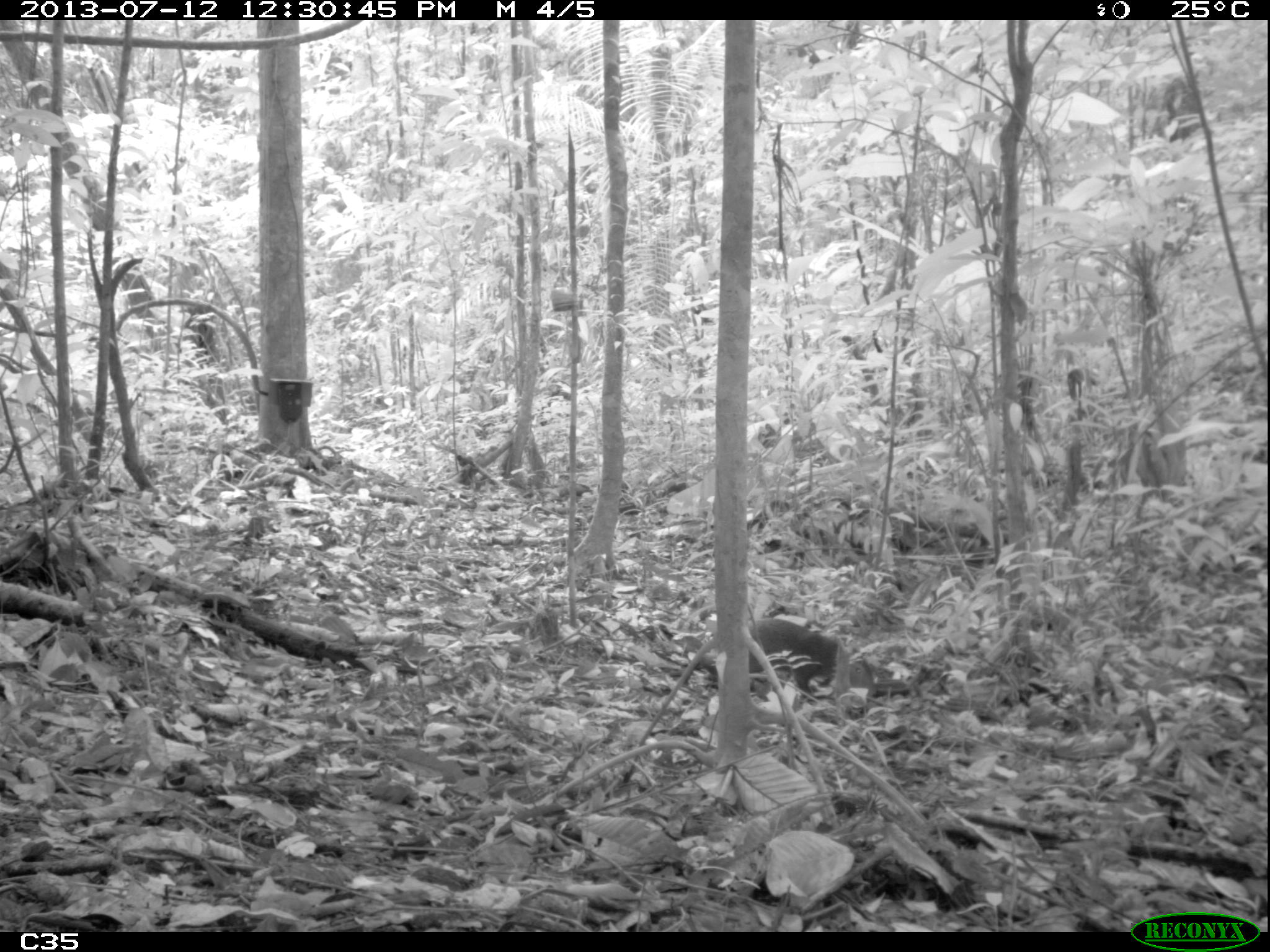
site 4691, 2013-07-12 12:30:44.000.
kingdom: Animalia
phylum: Chordata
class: Mammalia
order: Rodentia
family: Dasyproctidae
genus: Dasyprocta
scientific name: Dasyprocta leporina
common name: red-rumped agouti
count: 1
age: adult